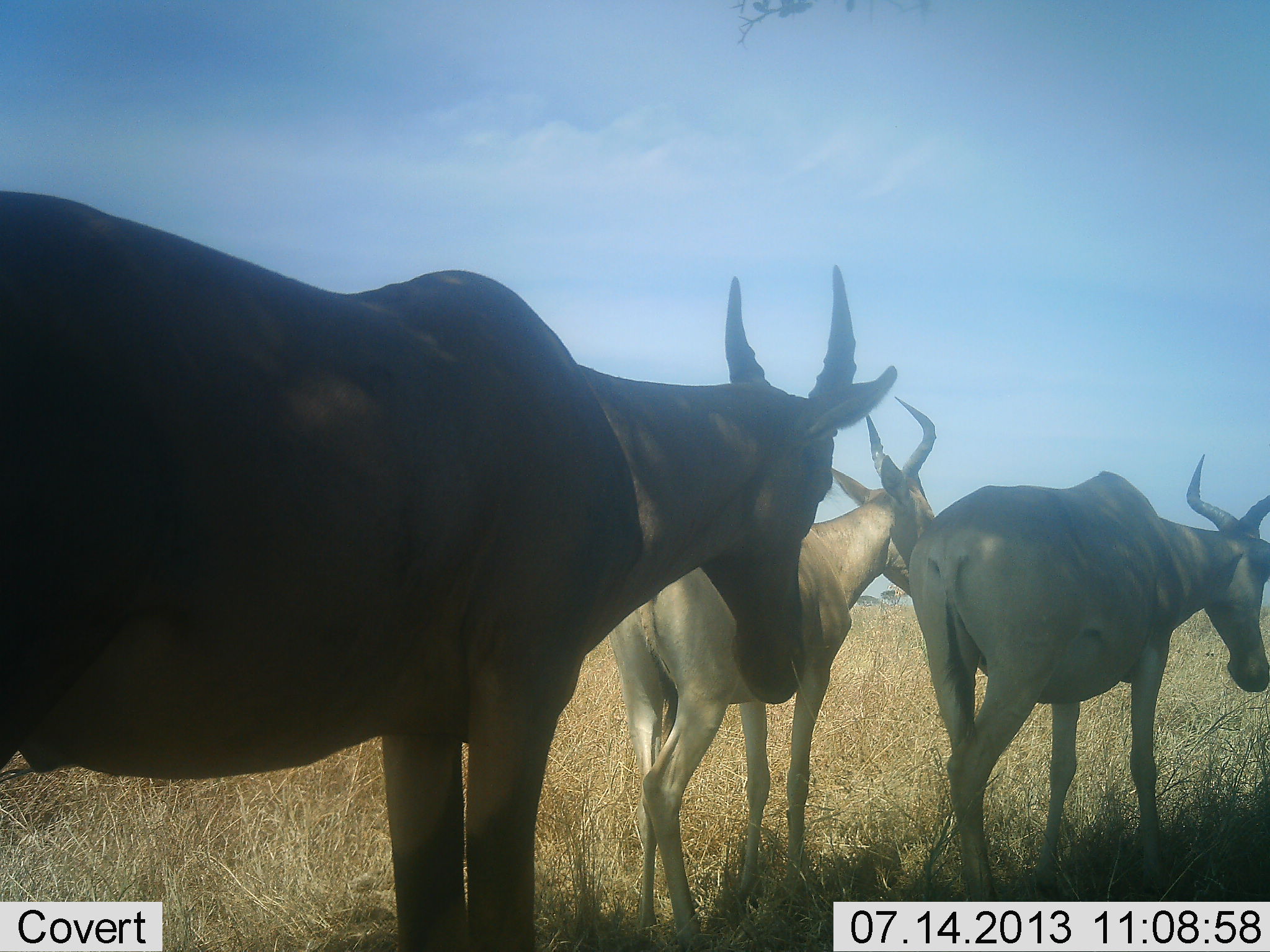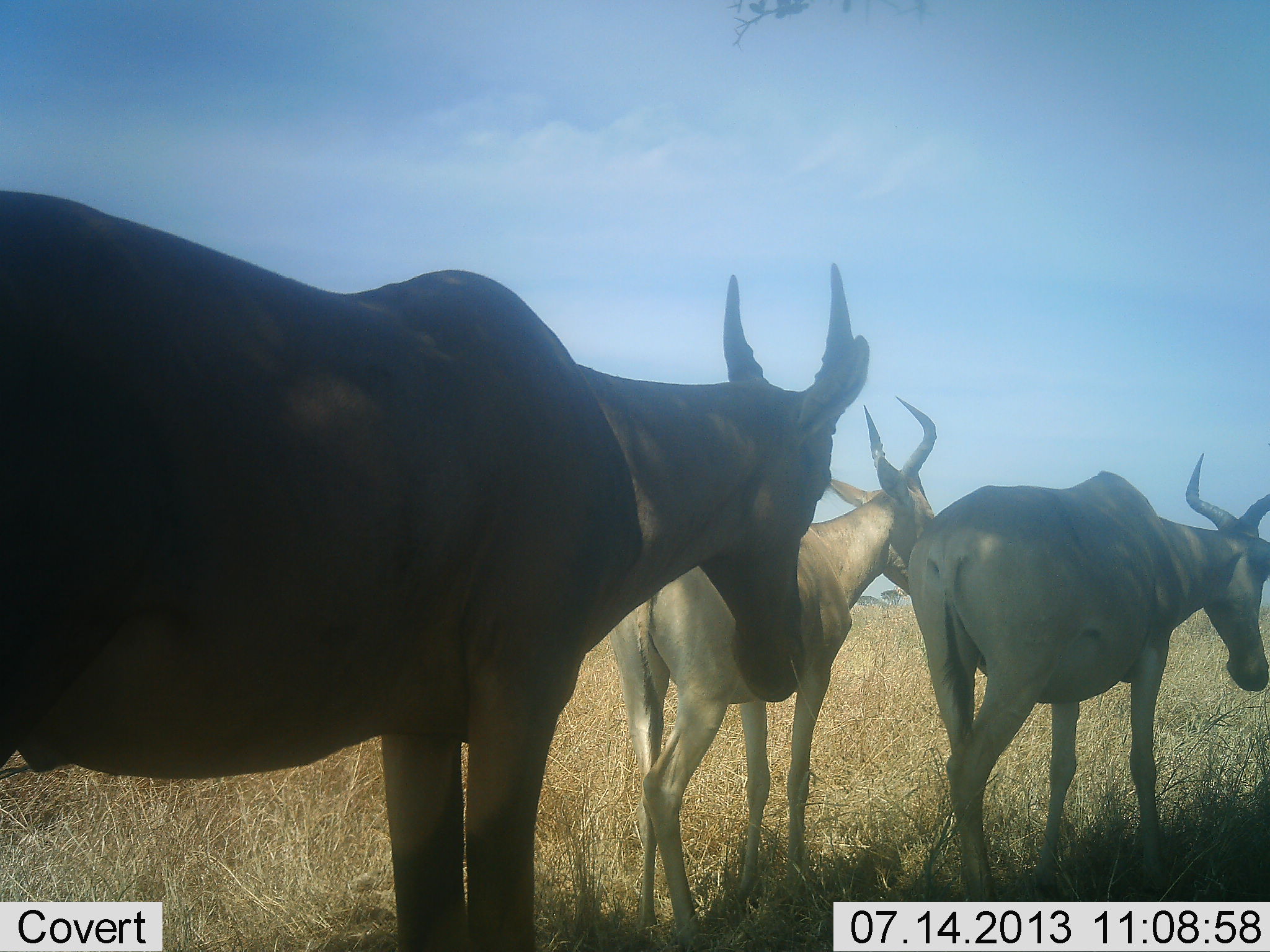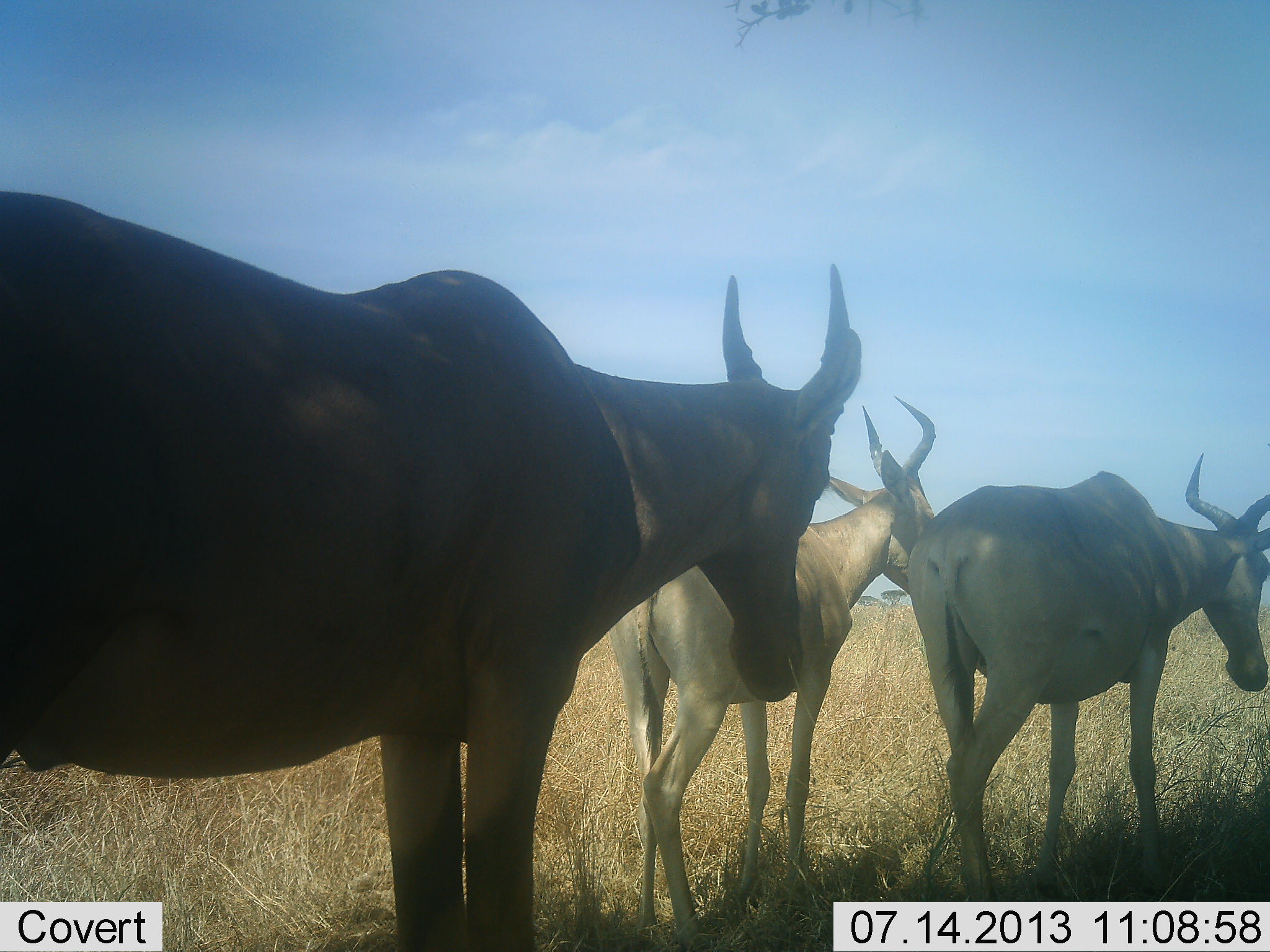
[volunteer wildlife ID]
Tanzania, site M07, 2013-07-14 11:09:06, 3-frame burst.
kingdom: Animalia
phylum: Chordata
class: Mammalia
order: Artiodactyla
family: Bovidae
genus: Alcelaphus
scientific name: Alcelaphus buselaphus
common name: hartebeest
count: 3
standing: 87%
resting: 3%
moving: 17%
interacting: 0%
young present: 3%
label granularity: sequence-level